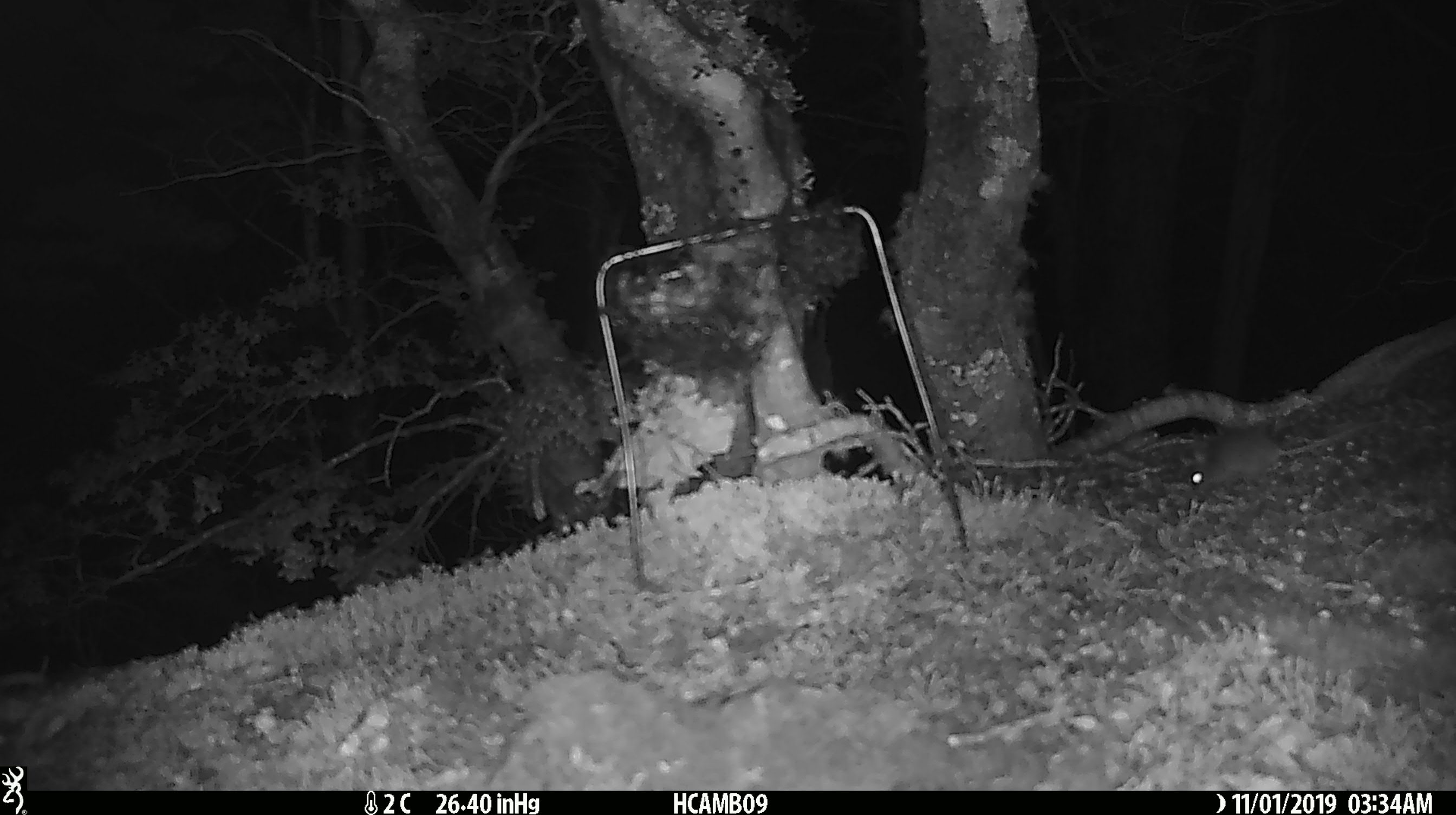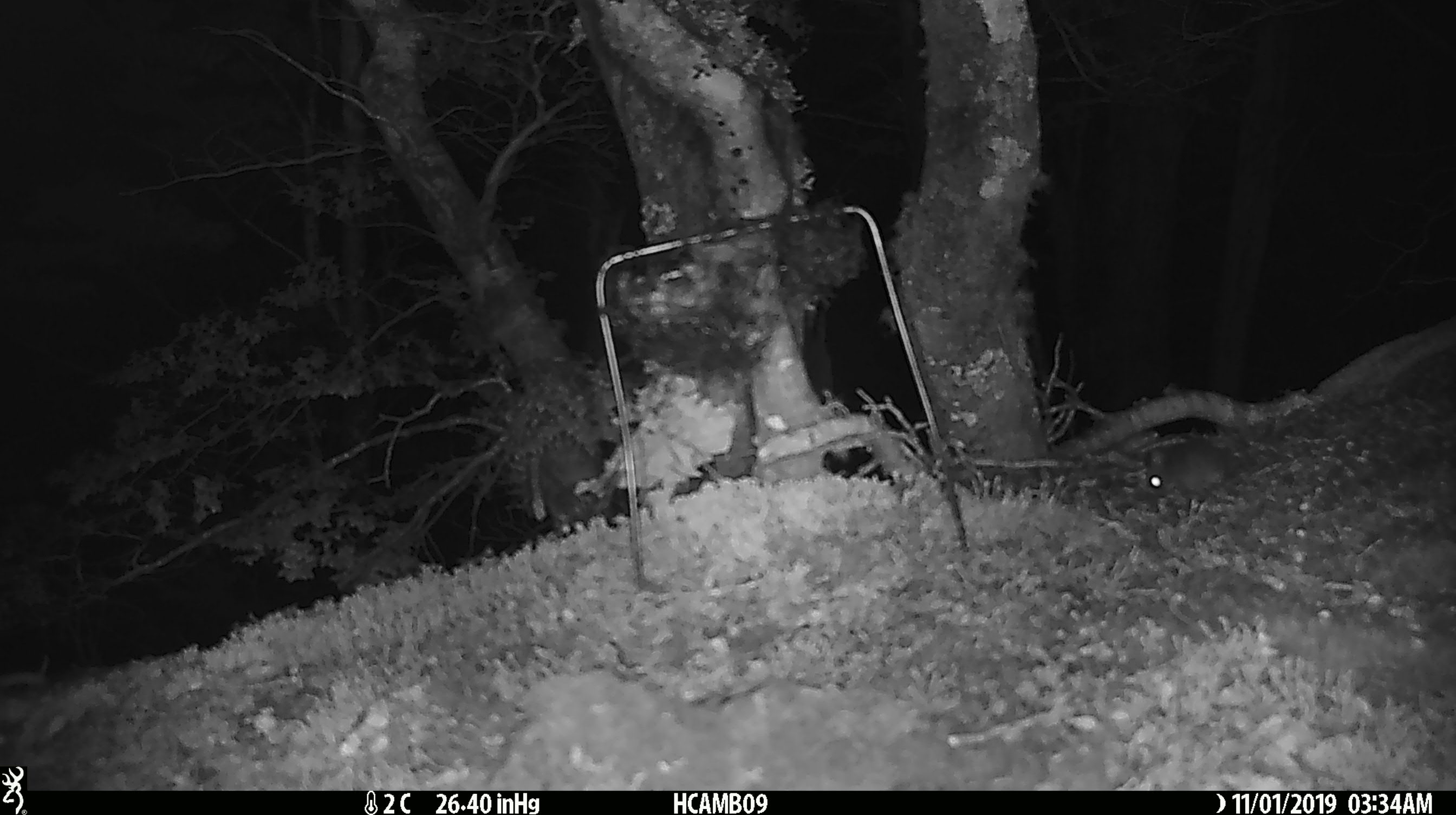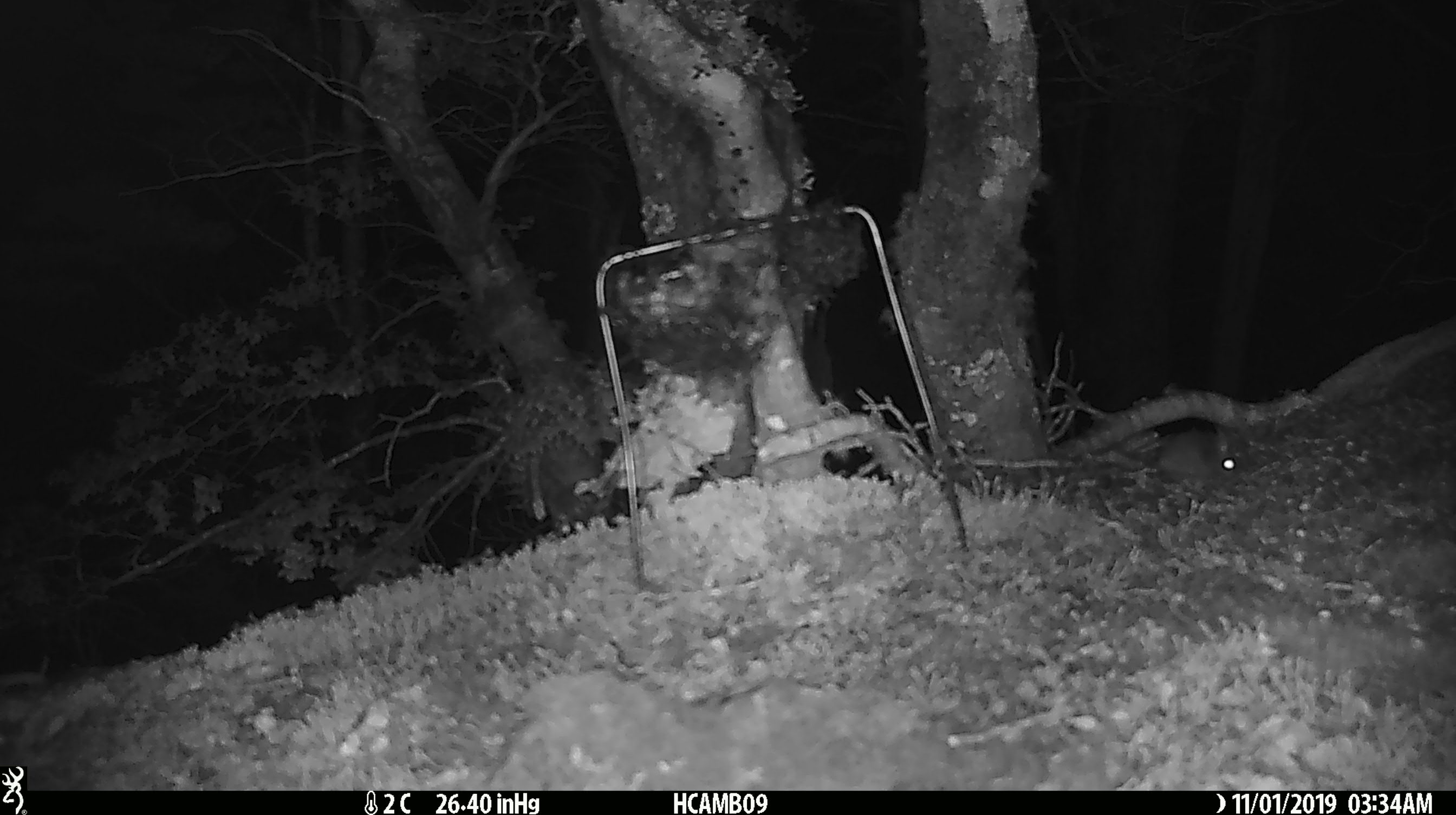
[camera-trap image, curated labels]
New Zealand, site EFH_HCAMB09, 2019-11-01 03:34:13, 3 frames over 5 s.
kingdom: Animalia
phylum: Chordata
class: Mammalia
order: Rodentia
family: Muridae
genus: Mus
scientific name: Mus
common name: mouse